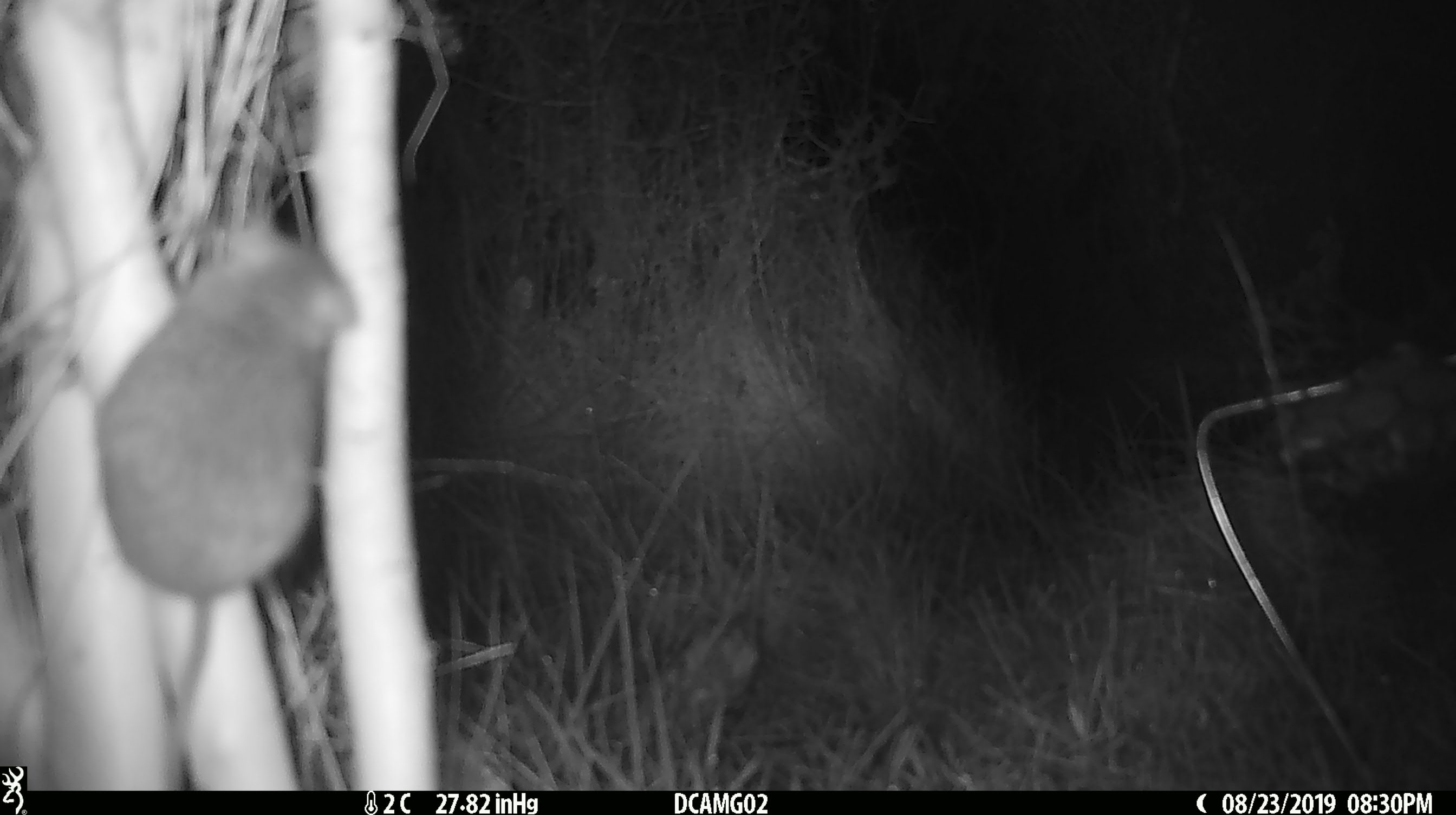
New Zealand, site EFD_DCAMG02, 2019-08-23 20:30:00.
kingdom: Animalia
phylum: Chordata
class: Mammalia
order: Rodentia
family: Muridae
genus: Mus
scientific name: Mus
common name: mouse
Mouse (Mus).